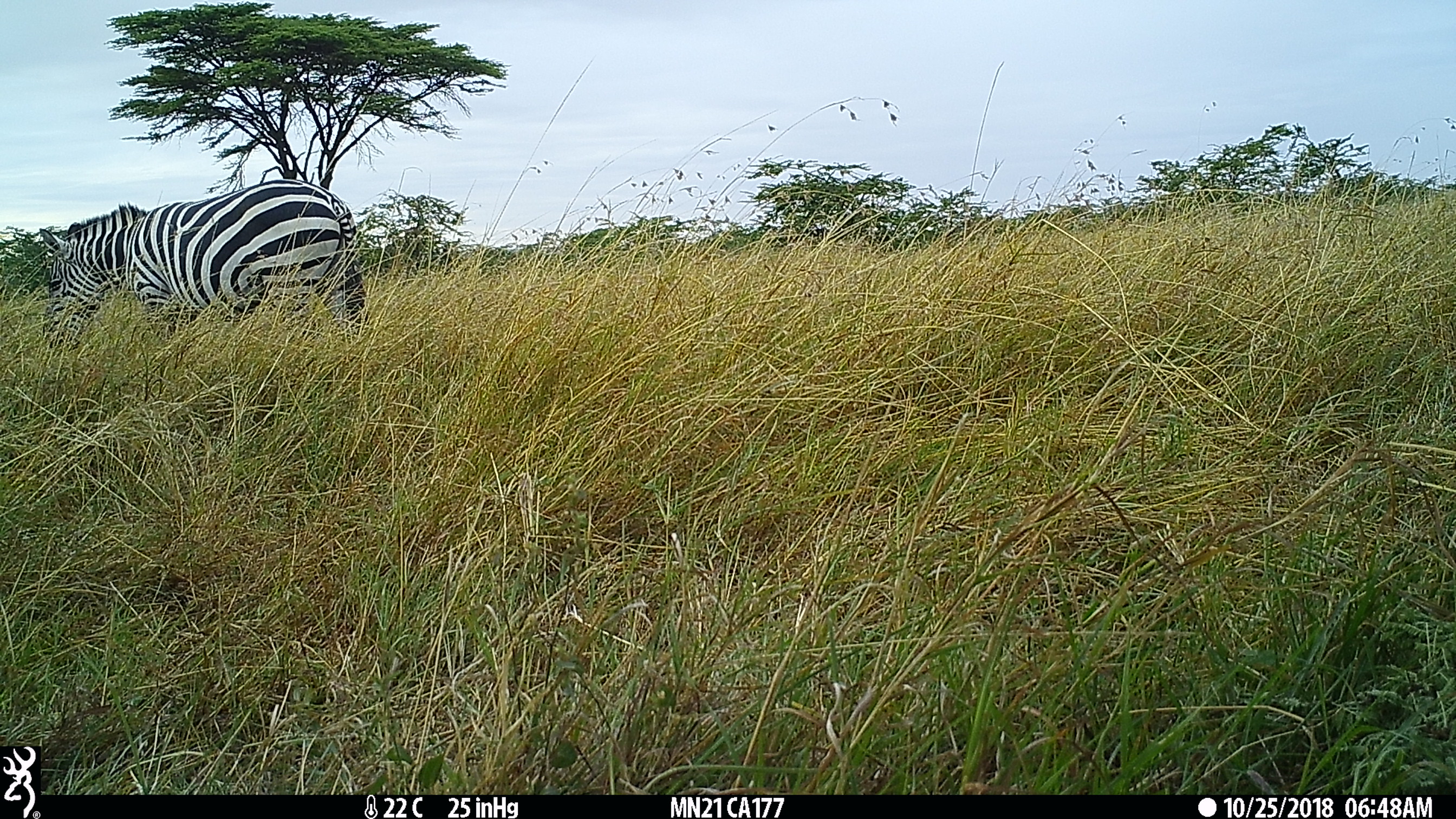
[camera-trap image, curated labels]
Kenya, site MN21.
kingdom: Animalia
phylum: Chordata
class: Mammalia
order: Perissodactyla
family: Equidae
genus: Equus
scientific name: Equus quagga burchellii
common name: burchell's zebra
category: zebra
Zebra (burchell's zebra) (Equus quagga burchellii).